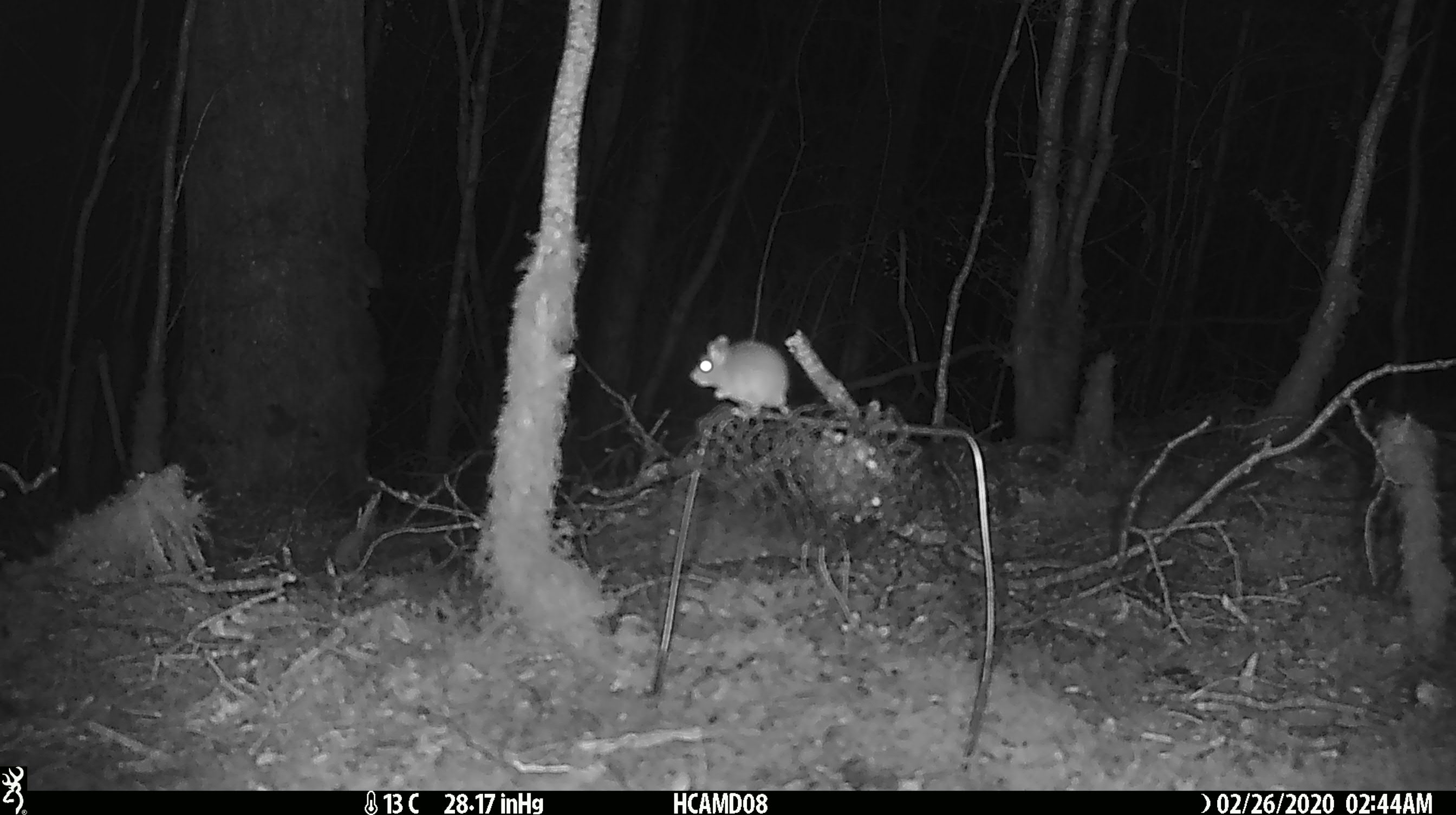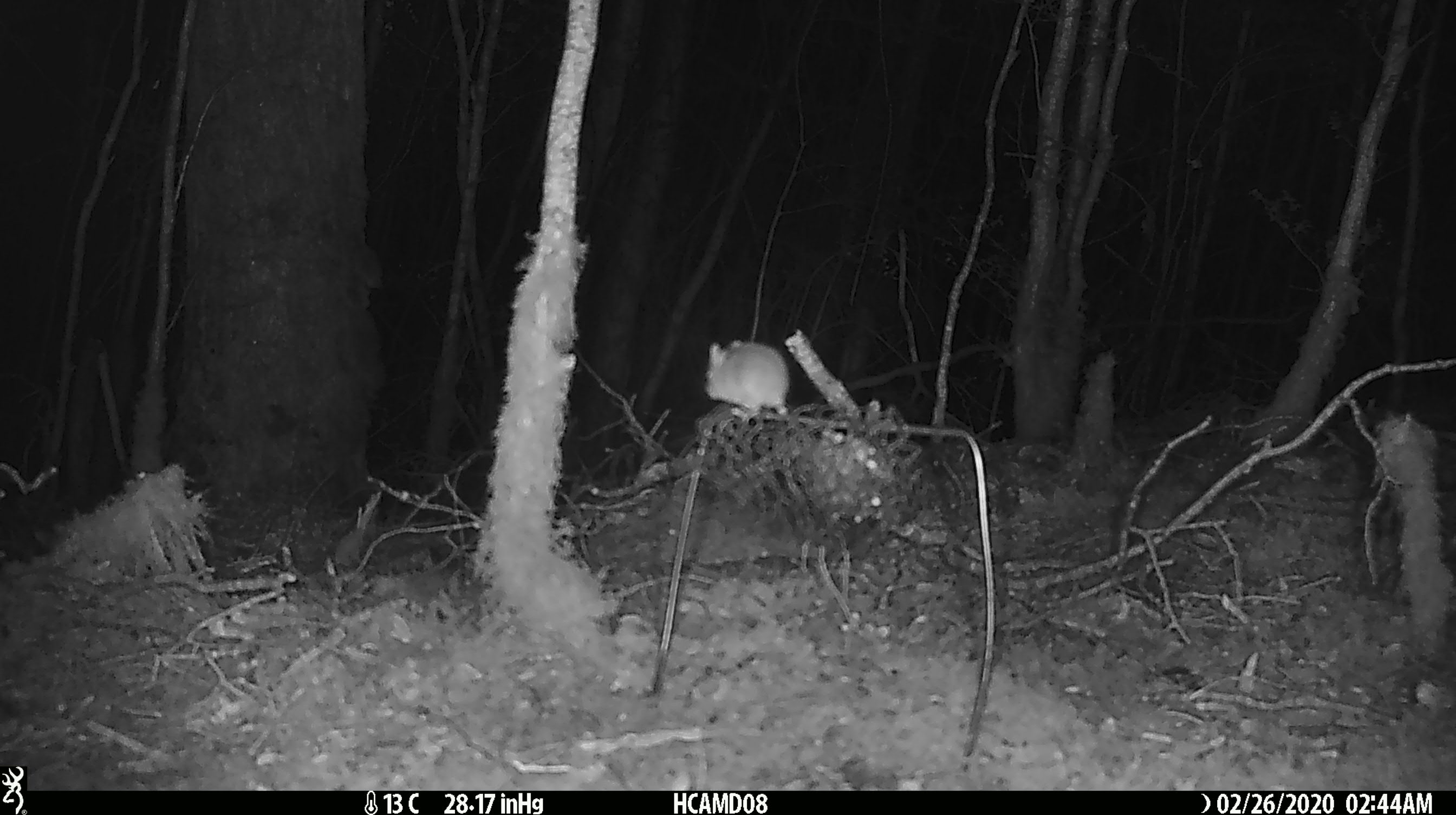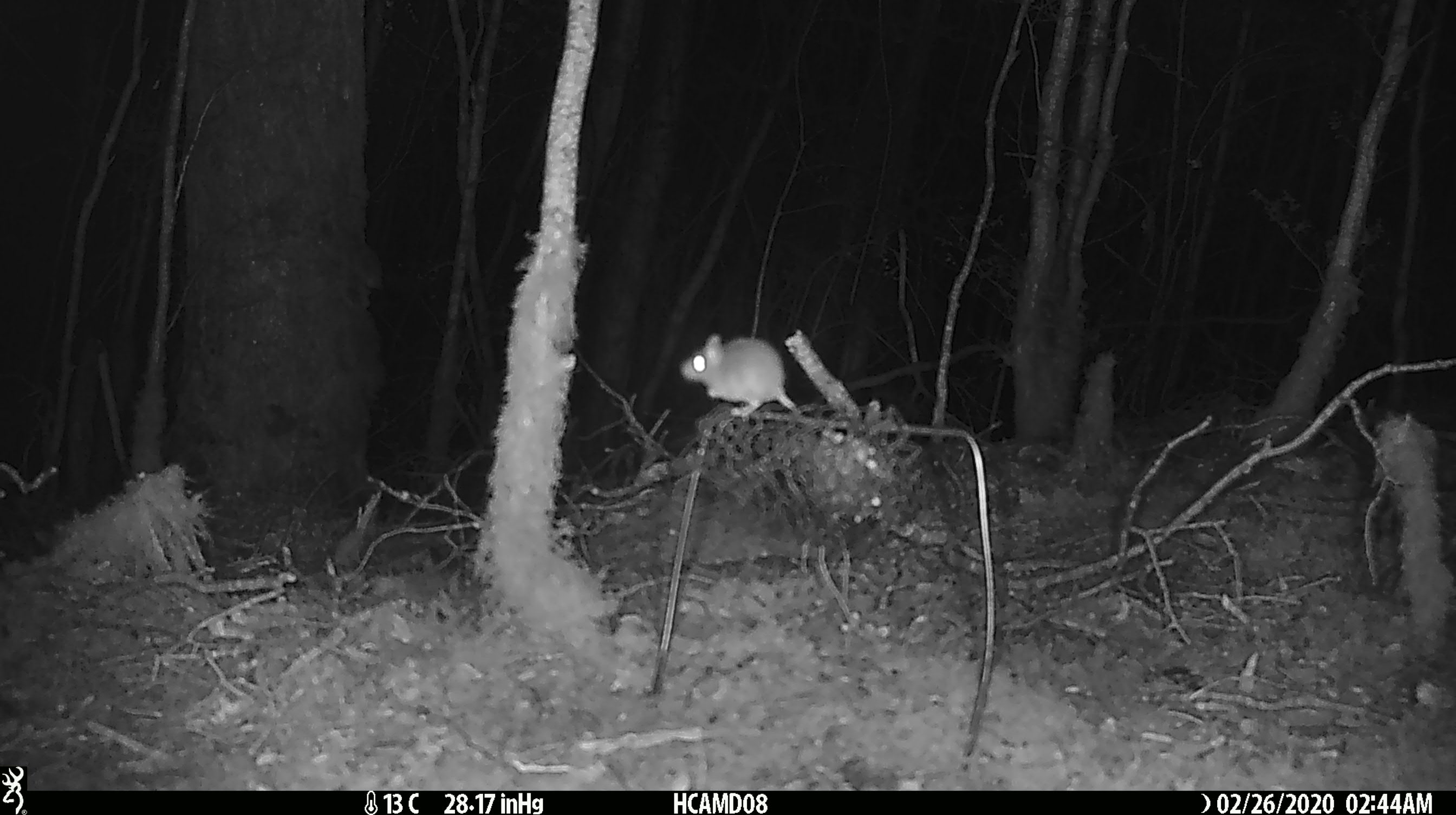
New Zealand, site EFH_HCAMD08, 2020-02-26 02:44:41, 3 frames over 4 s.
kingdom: Animalia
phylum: Chordata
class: Mammalia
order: Rodentia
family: Muridae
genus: Mus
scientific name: Mus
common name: mouse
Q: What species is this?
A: Mouse (Mus).